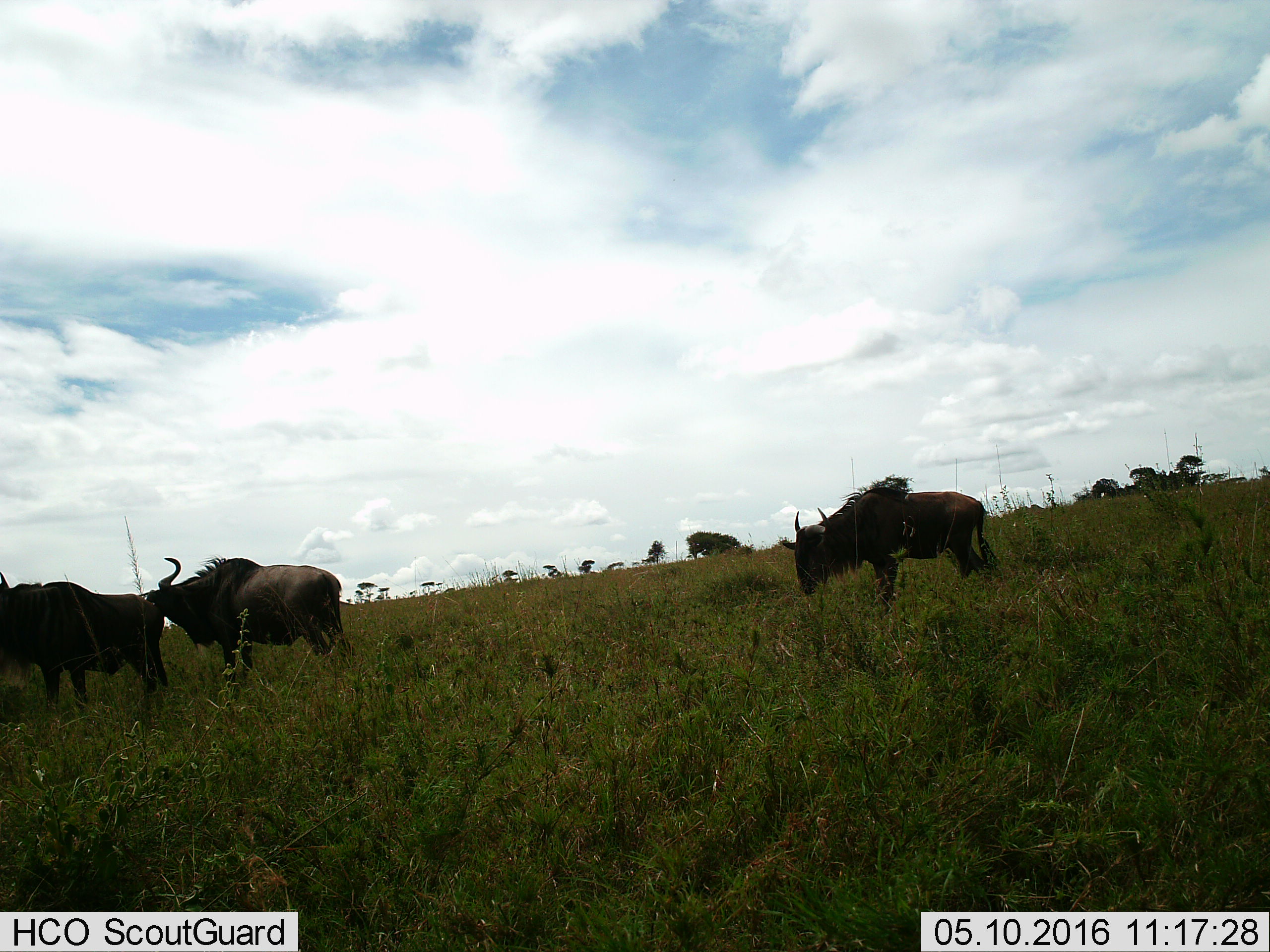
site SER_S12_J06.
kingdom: Animalia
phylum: Chordata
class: Mammalia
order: Artiodactyla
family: Bovidae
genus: Connochaetes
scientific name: Connochaetes taurinus taurinus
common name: blue wildebeest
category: wildebeestblue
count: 3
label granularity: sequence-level